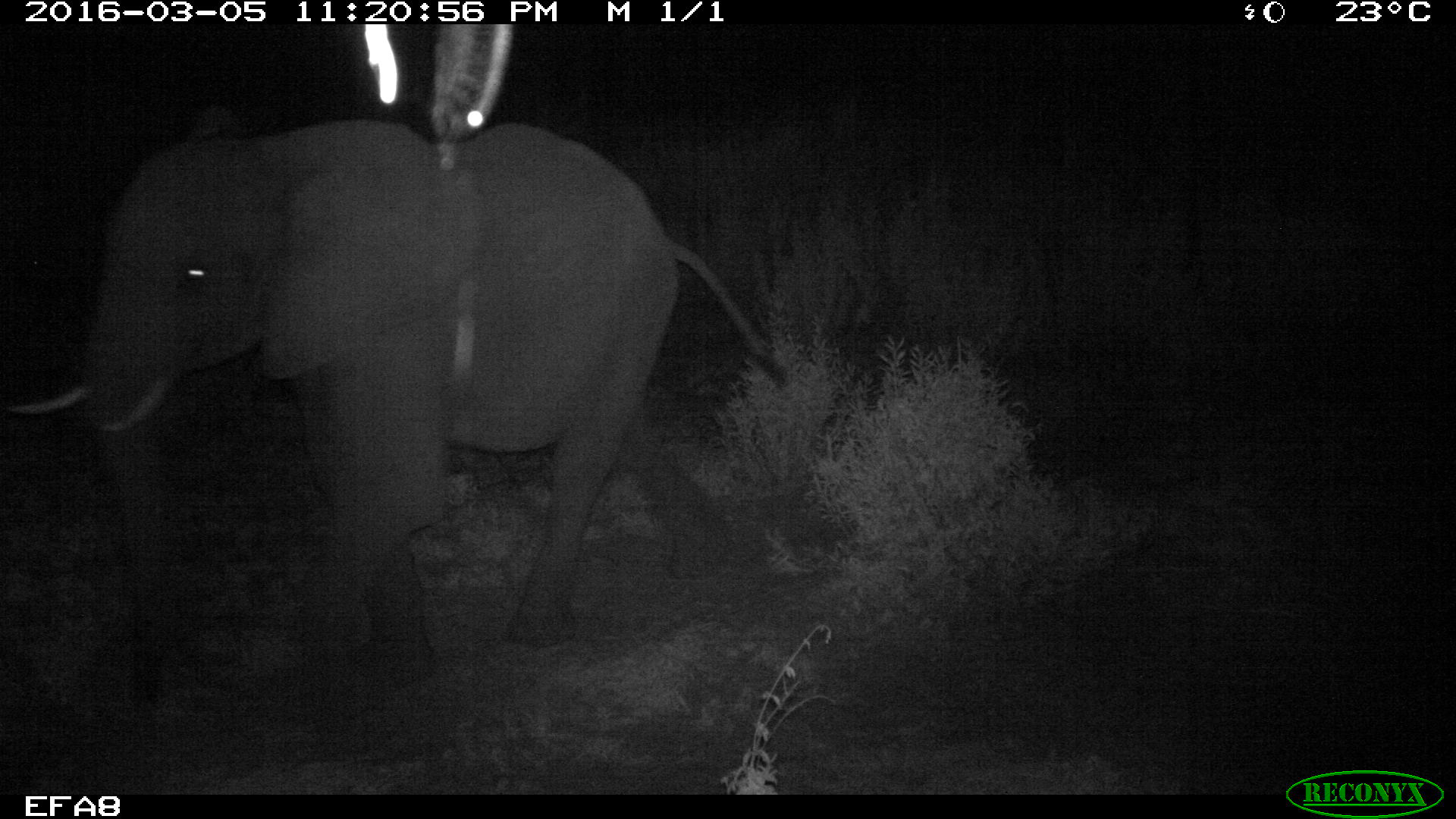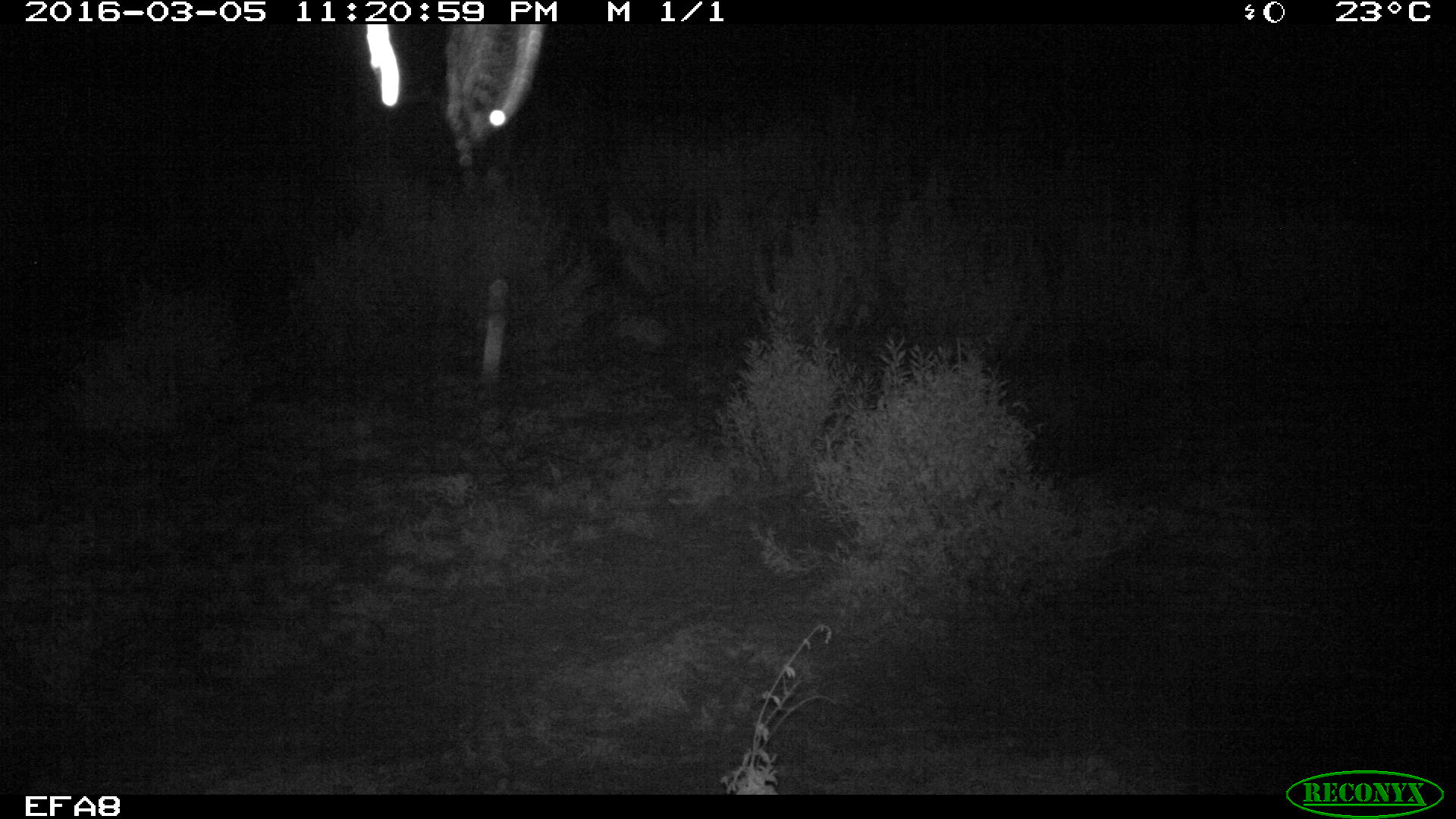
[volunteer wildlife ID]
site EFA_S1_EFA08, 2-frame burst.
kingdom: Animalia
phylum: Chordata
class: Mammalia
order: Proboscidea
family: Elephantidae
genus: Loxodonta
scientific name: Loxodonta africana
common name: african bush elephant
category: elephant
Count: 1.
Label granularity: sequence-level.